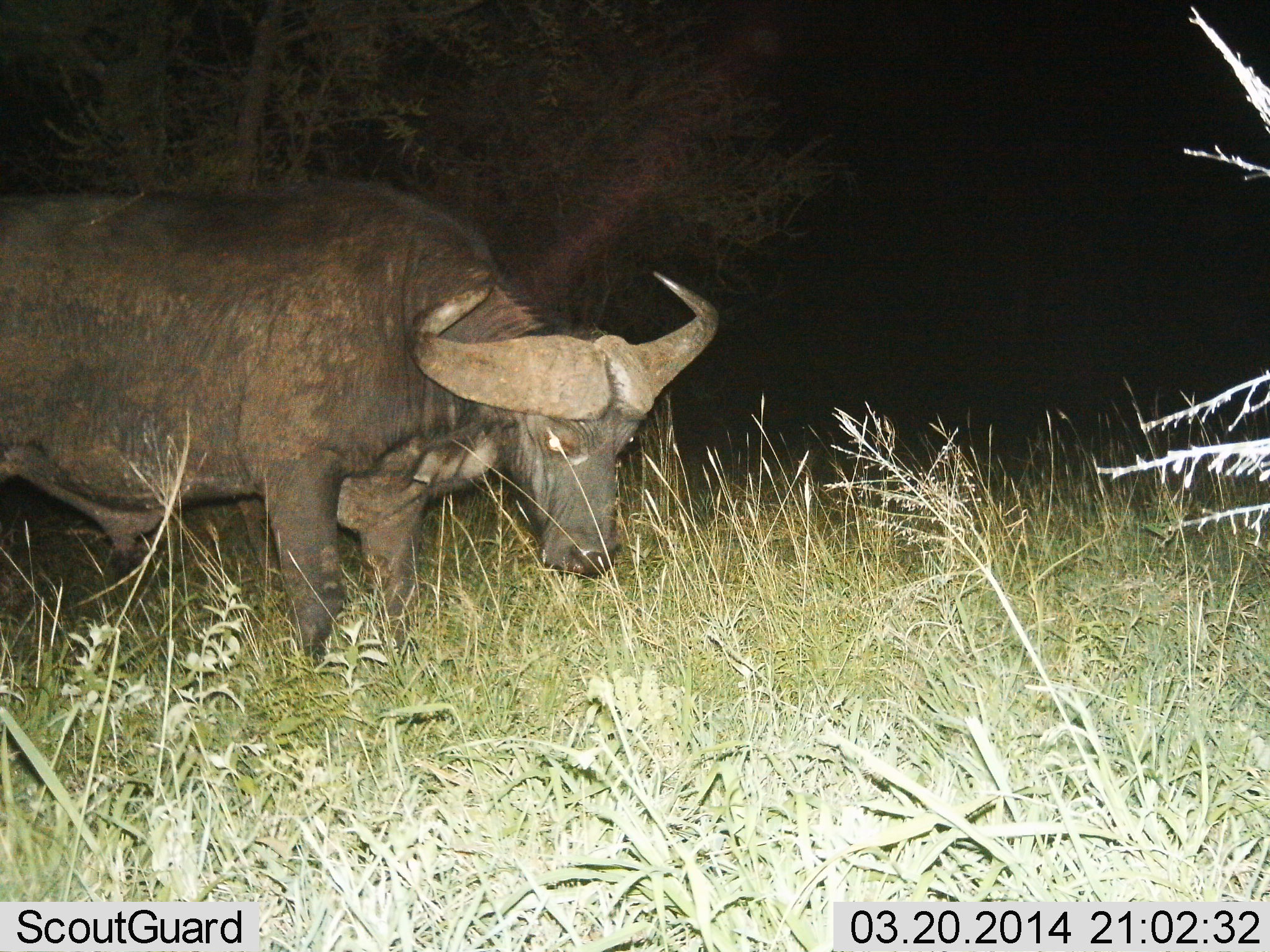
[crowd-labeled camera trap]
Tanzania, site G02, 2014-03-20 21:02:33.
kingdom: Animalia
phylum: Chordata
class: Mammalia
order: Artiodactyla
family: Bovidae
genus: Syncerus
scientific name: Syncerus caffer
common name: cape buffalo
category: buffalo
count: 1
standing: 90%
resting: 0%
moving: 0%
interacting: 0%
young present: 0%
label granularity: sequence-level